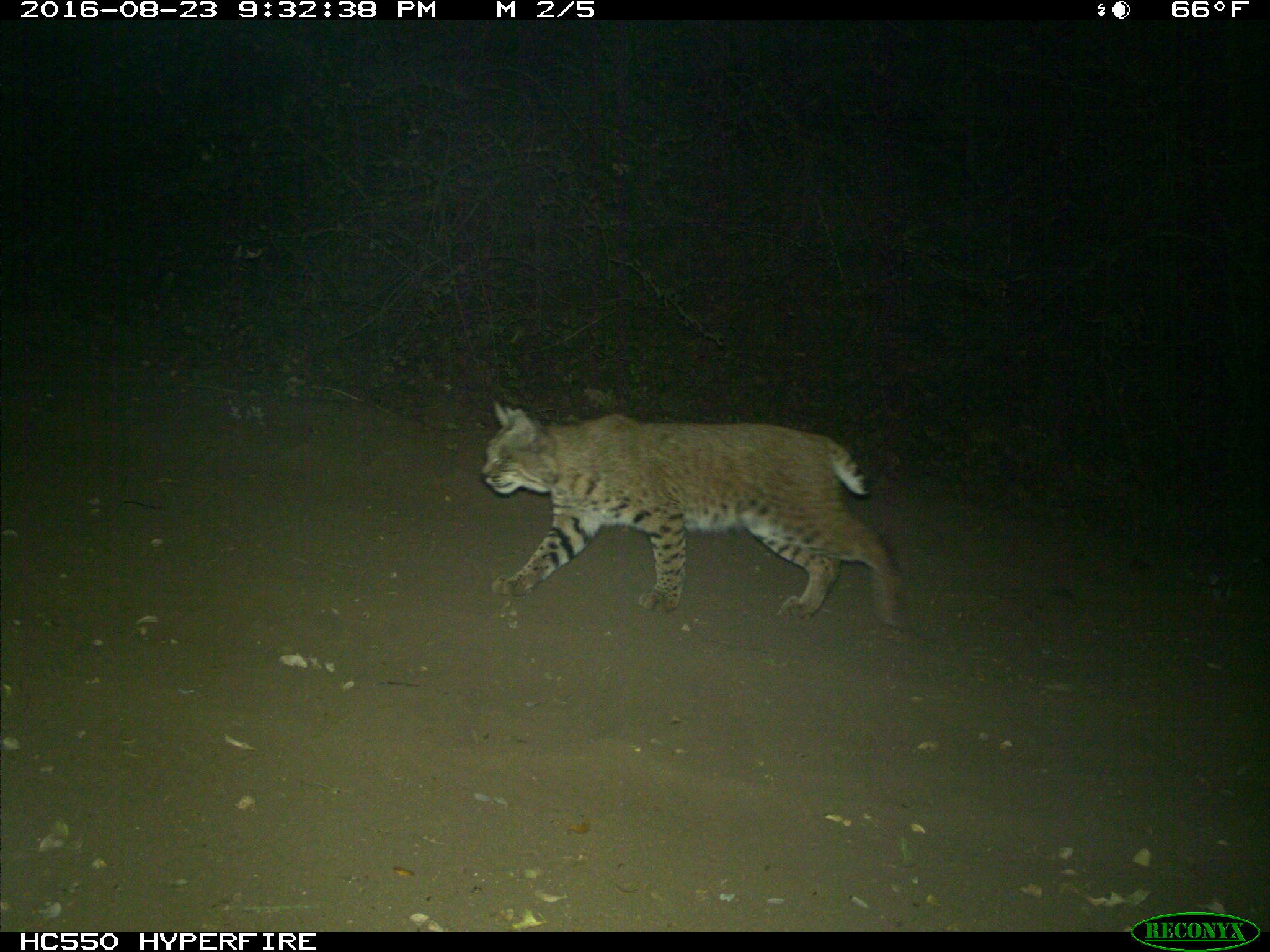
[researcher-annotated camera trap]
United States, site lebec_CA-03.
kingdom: Animalia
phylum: Chordata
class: Mammalia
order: Carnivora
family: Felidae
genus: Lynx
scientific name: Lynx rufus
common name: bobcat